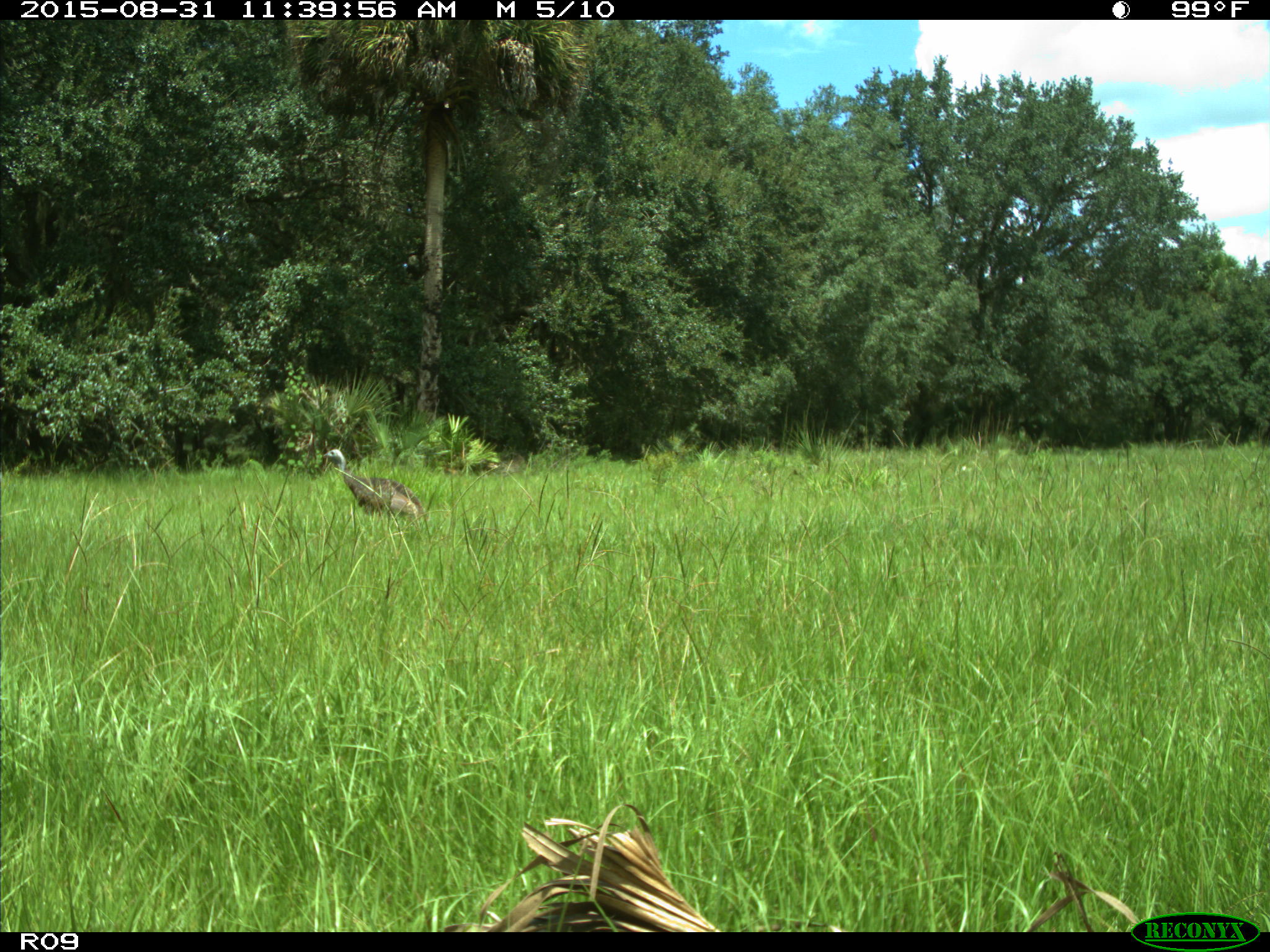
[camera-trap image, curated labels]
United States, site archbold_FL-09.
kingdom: Animalia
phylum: Chordata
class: Aves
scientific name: Aves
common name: birds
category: unidentified bird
Unidentified bird (birds) (Aves).